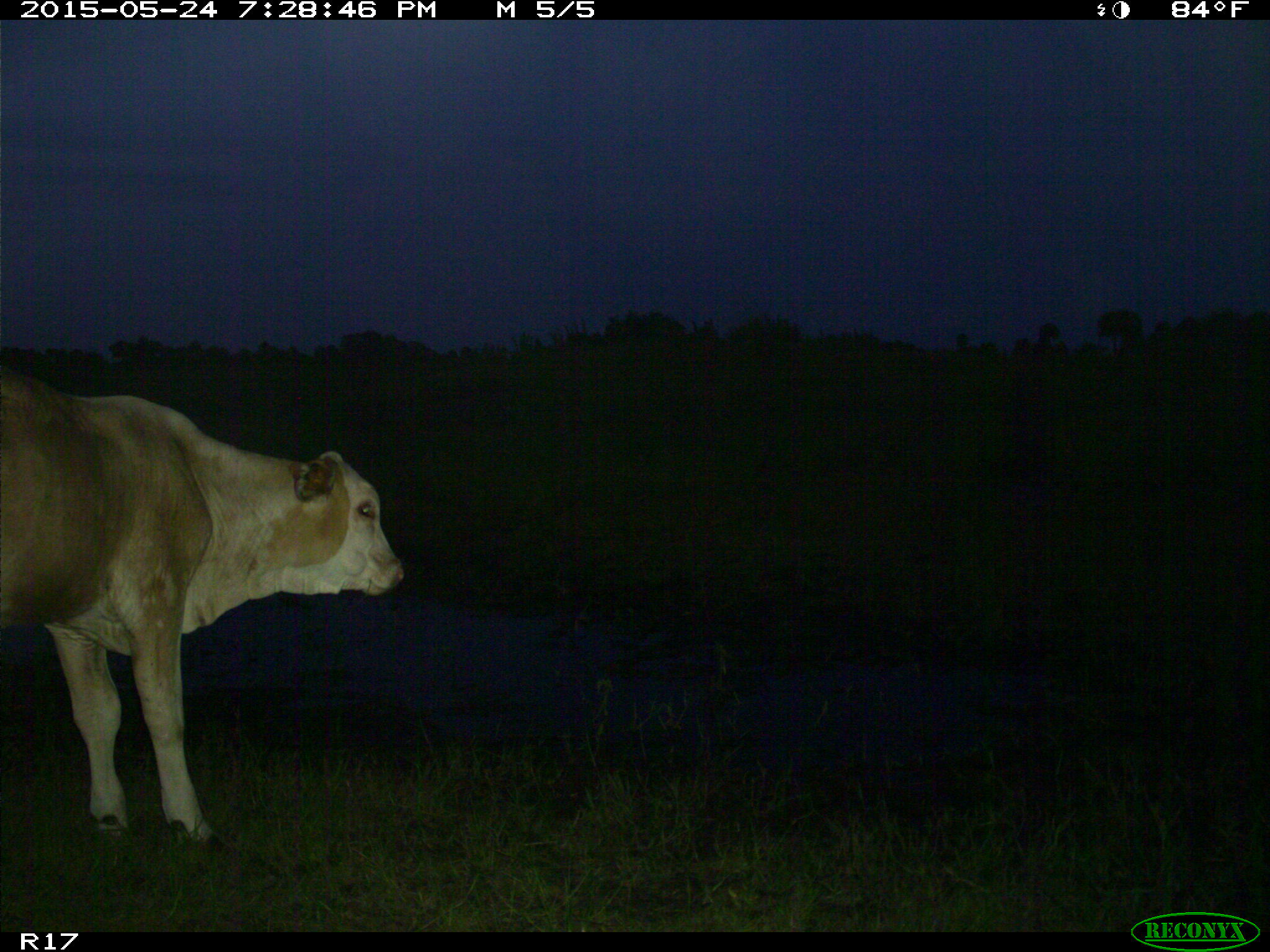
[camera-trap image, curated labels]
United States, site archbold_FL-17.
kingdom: Animalia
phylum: Chordata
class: Mammalia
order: Artiodactyla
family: Bovidae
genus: Bos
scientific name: Bos taurus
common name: domestic cow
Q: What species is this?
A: Bos taurus (domestic cow).